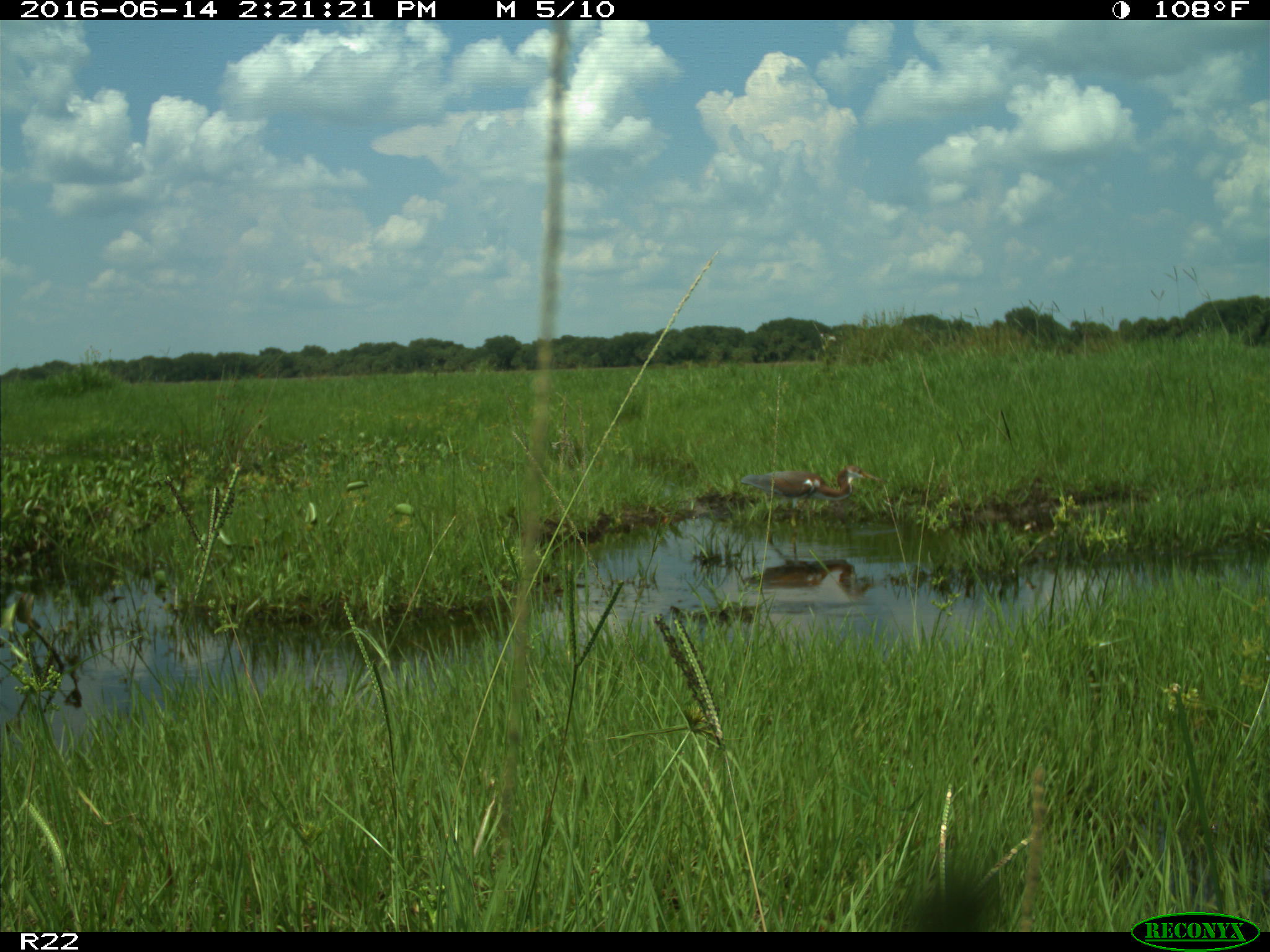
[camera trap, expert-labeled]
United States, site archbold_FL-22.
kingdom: Animalia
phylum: Chordata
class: Aves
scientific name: Aves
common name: birds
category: unidentified bird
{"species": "unidentified bird (birds) (Aves)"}